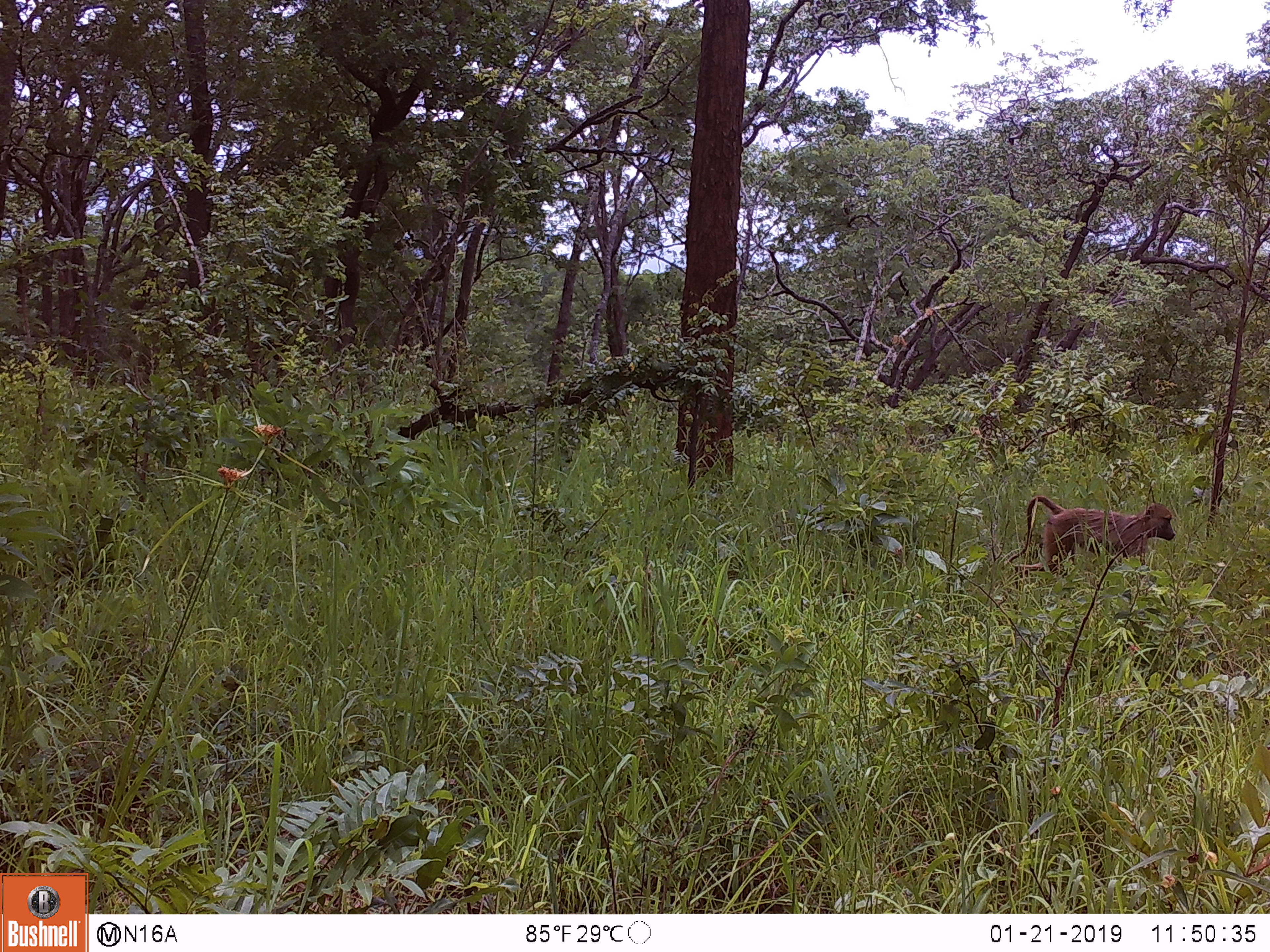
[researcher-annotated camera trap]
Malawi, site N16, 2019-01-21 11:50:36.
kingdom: Animalia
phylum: Chordata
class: Mammalia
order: Primates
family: Cercopithecidae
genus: Papio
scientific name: Papio cynocephalus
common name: yellow baboon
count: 1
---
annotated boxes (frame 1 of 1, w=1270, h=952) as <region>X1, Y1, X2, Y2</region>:
yellow baboon: <region>1001, 482, 1184, 591</region>